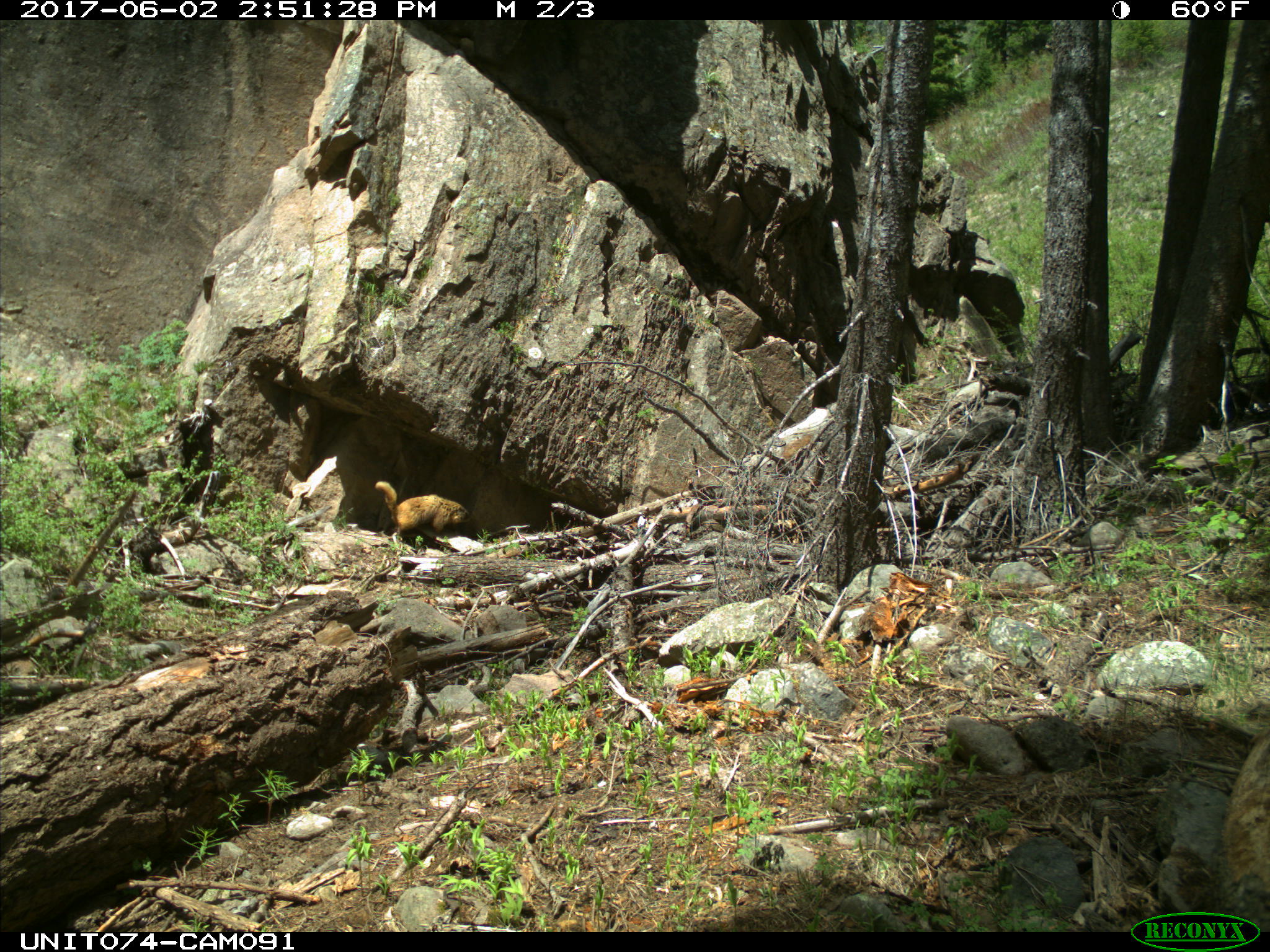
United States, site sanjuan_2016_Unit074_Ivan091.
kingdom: Animalia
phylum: Chordata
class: Mammalia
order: Rodentia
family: Sciuridae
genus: Marmota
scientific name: Marmota flaviventris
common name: yellow-bellied marmot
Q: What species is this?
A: Marmota flaviventris (yellow-bellied marmot).